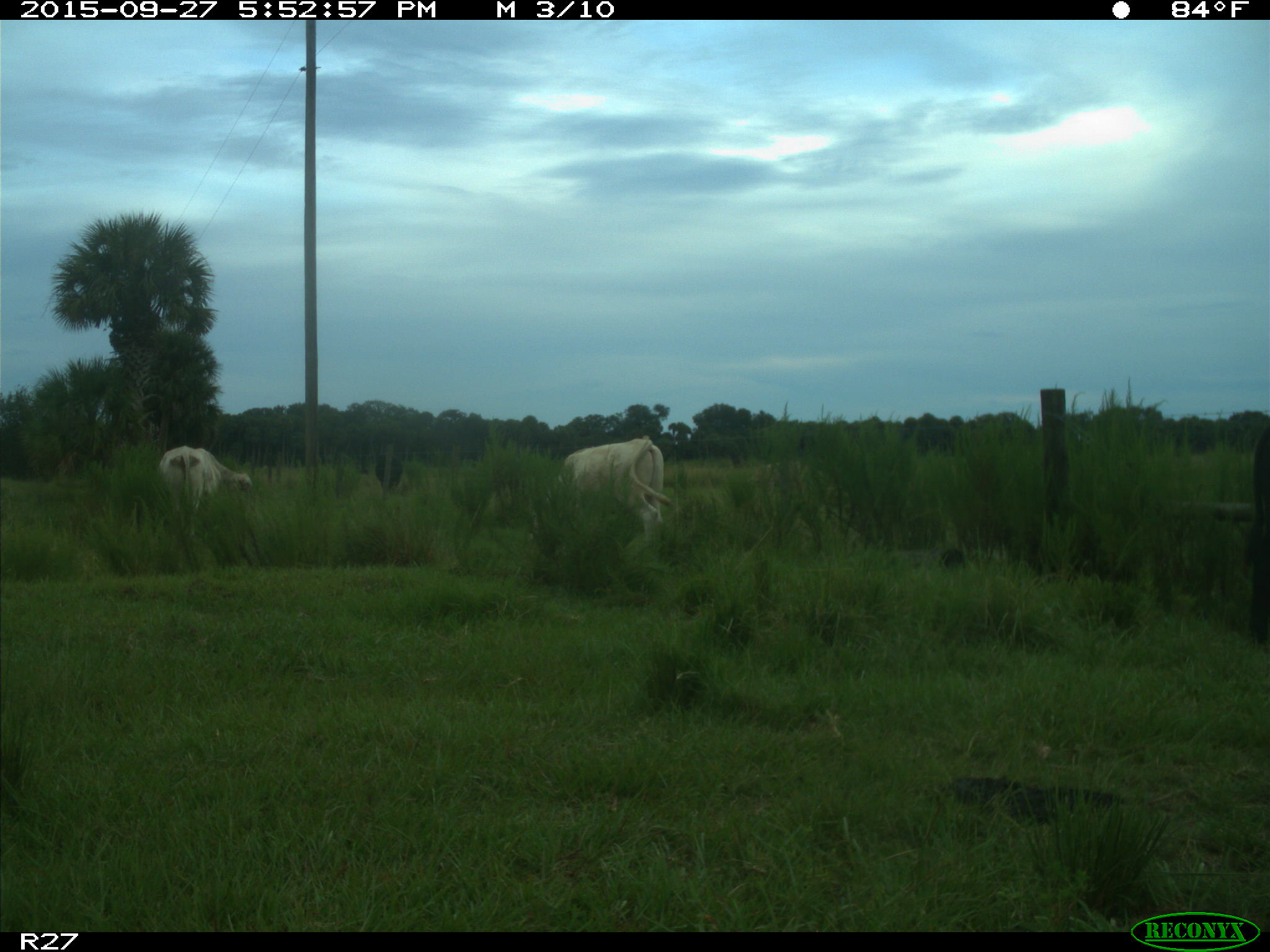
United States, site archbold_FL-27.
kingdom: Animalia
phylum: Chordata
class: Mammalia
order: Artiodactyla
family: Bovidae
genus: Bos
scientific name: Bos taurus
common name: domestic cow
Bos taurus (domestic cow).